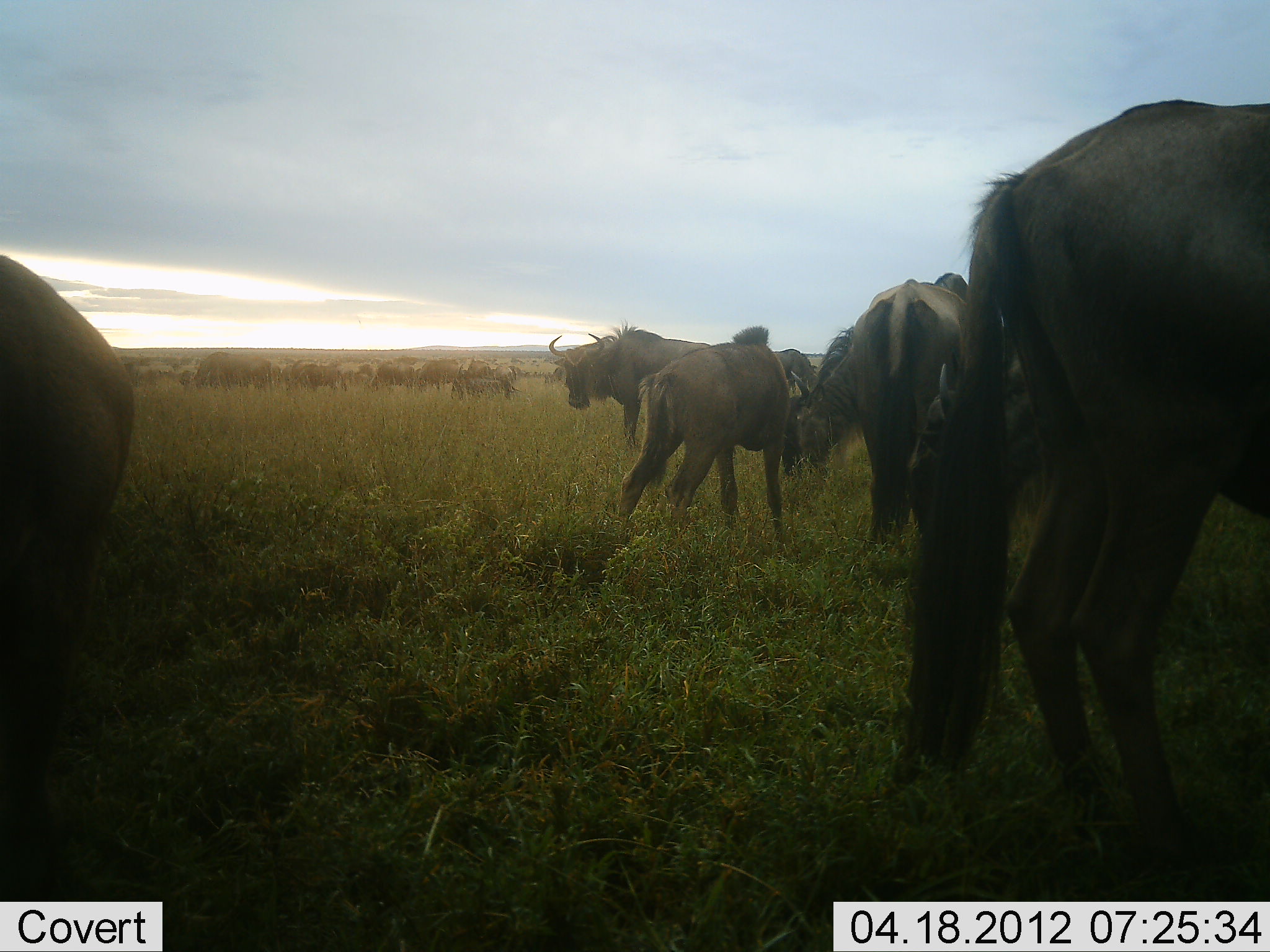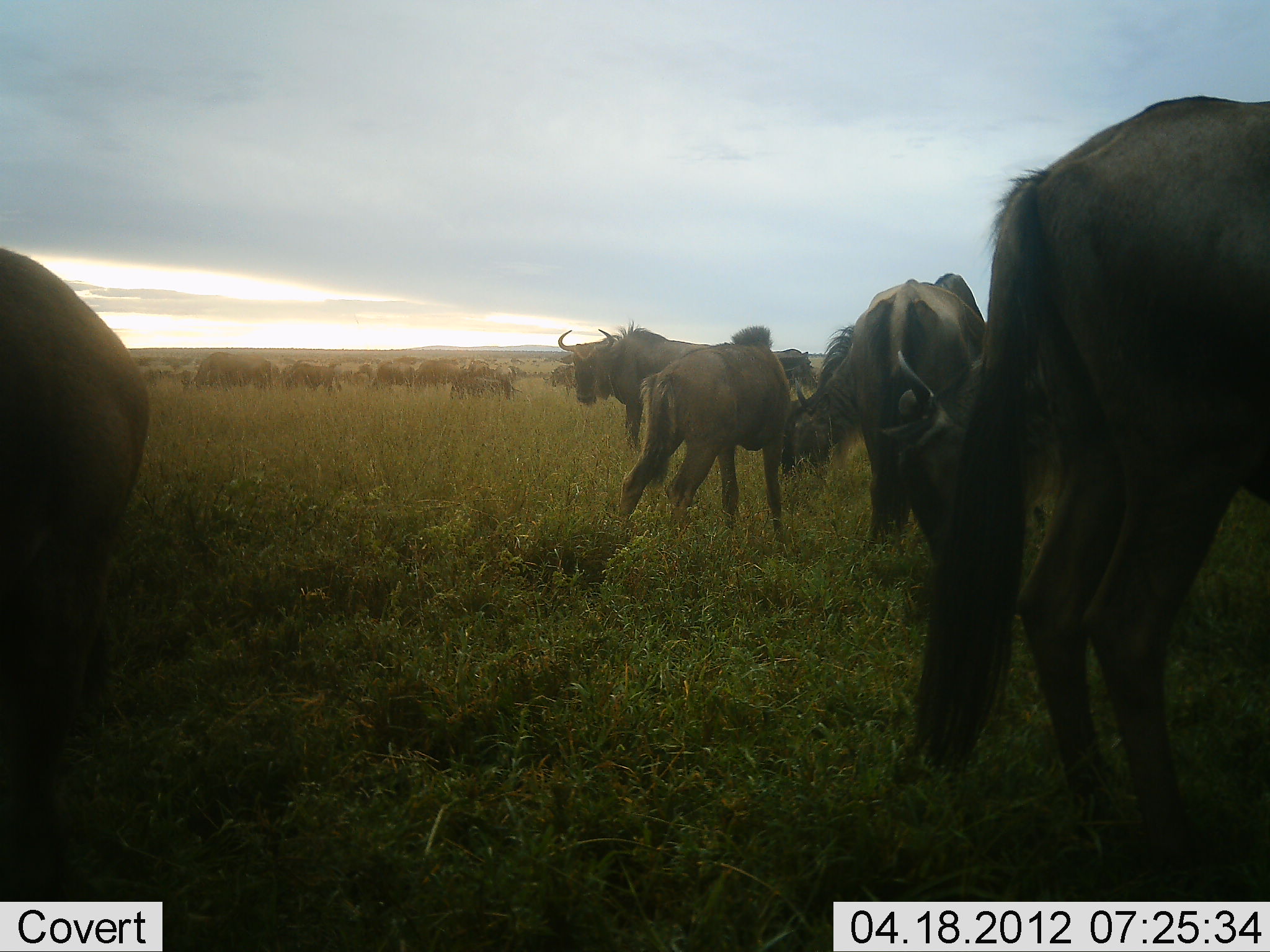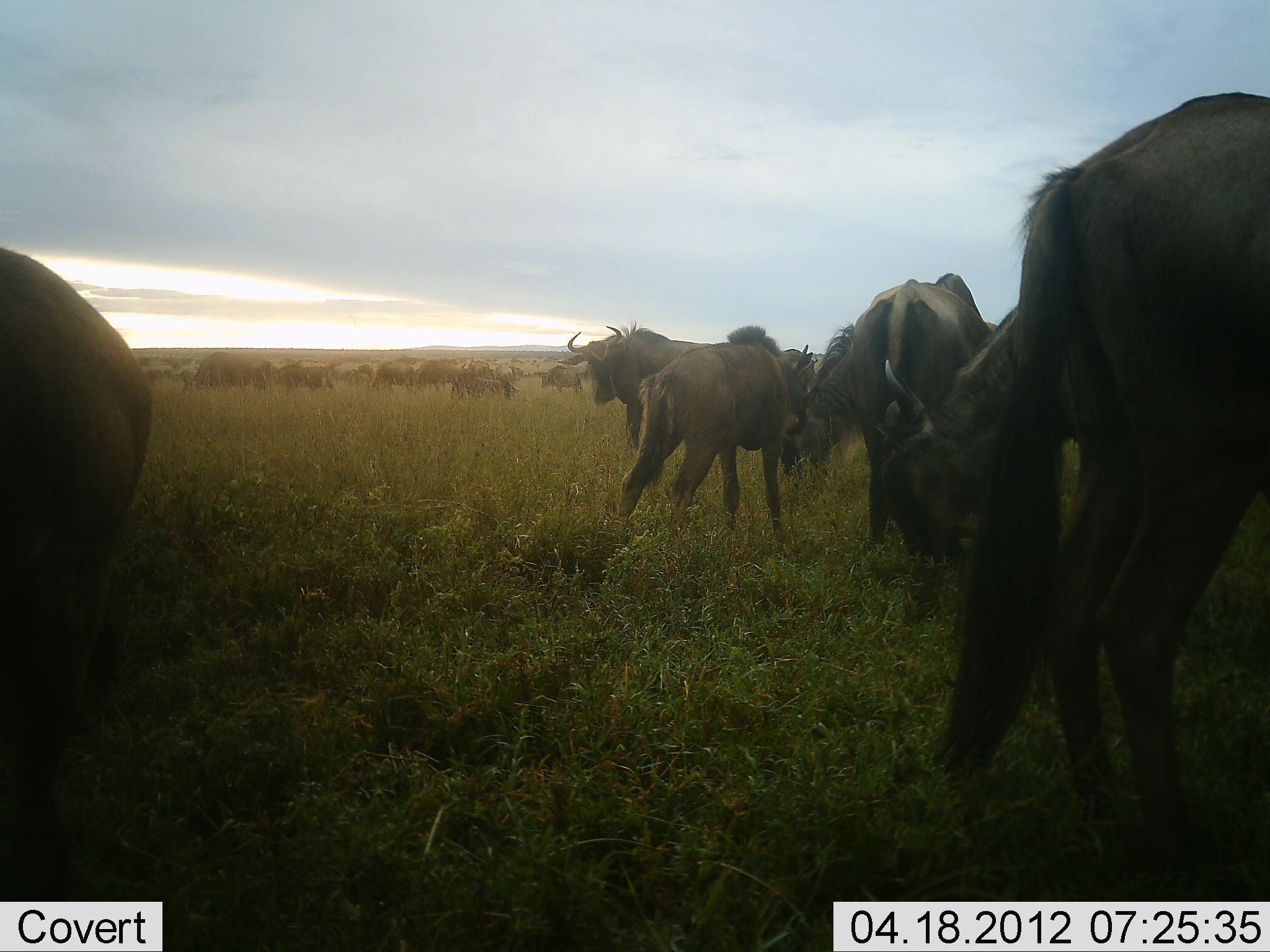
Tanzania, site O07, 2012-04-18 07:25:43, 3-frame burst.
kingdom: Animalia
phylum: Chordata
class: Mammalia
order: Artiodactyla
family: Bovidae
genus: Connochaetes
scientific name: Connochaetes taurinus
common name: blue wildebeest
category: wildebeest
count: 11-50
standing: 90%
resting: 14%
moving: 24%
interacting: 19%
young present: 33%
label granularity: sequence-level